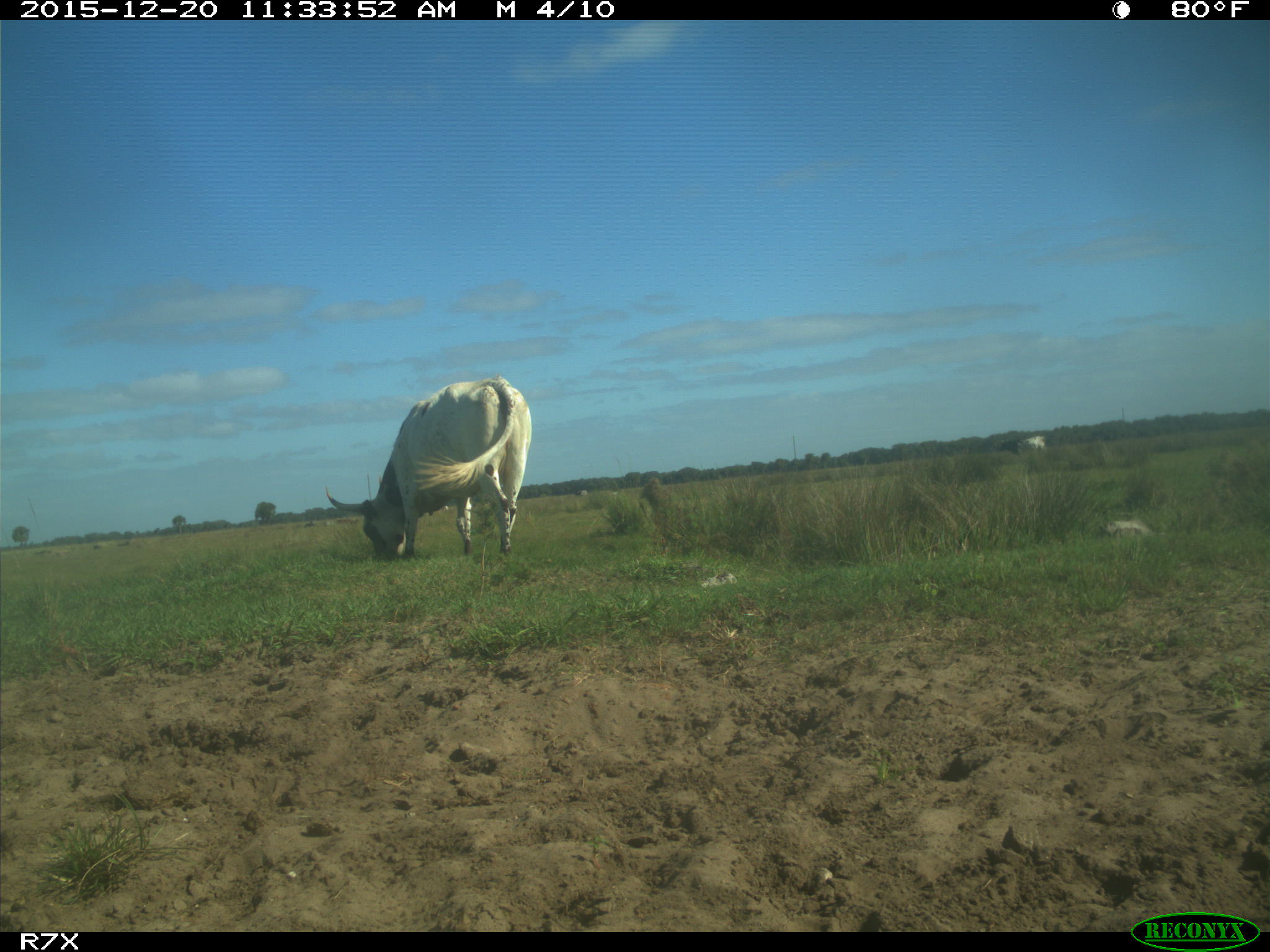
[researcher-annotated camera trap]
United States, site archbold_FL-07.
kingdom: Animalia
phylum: Chordata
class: Mammalia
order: Artiodactyla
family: Bovidae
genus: Bos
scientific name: Bos taurus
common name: domestic cow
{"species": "Bos taurus (domestic cow)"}